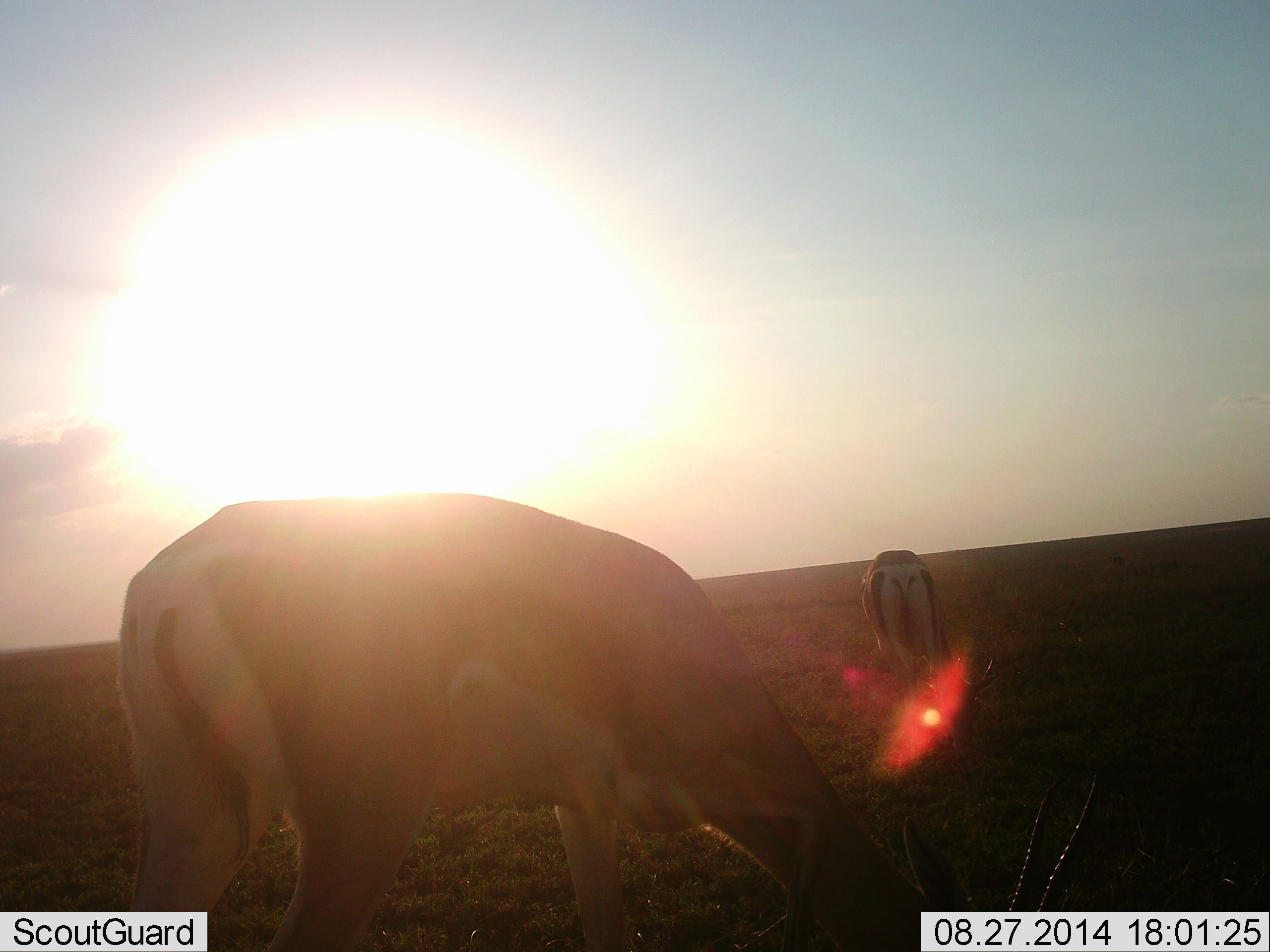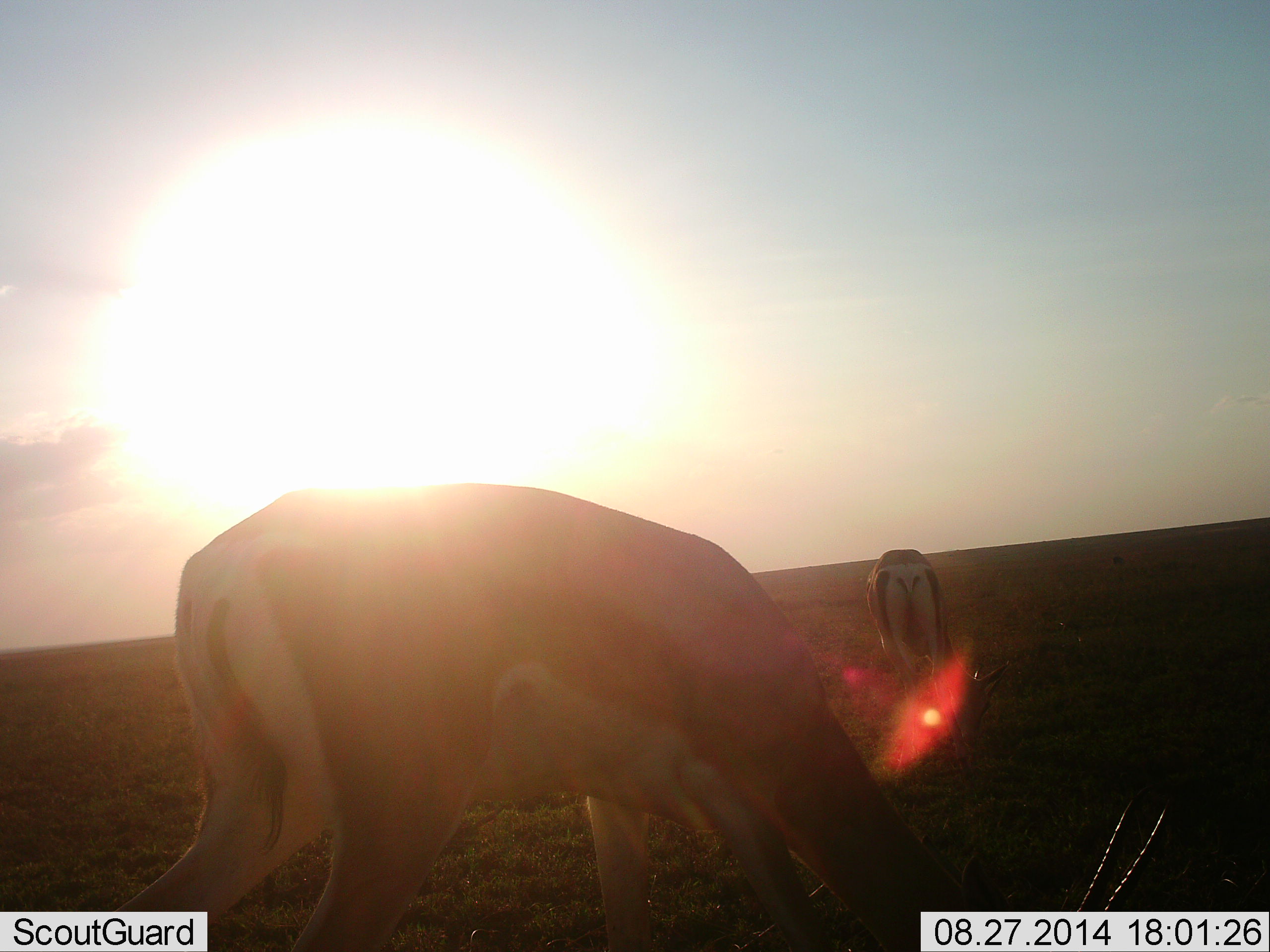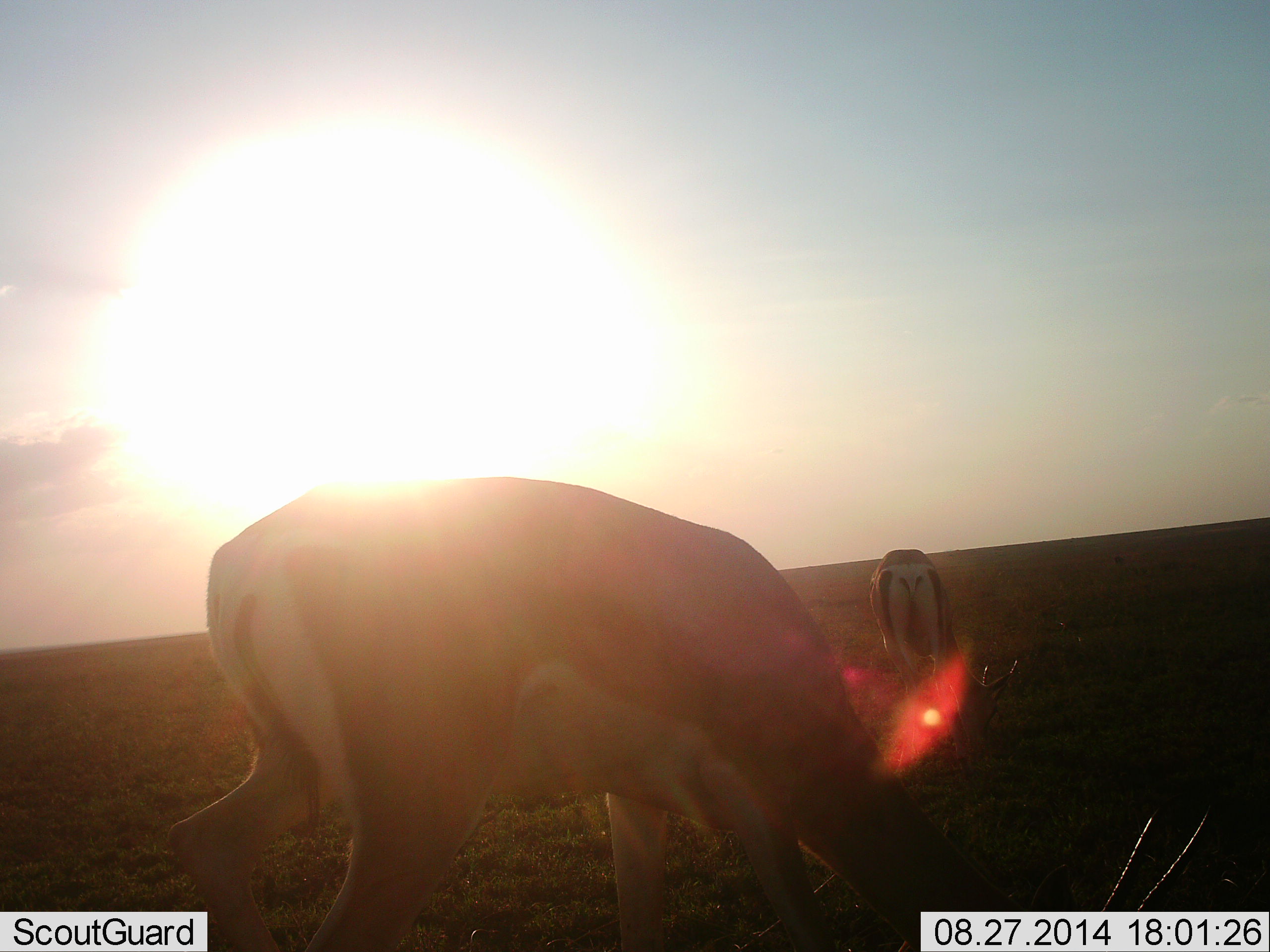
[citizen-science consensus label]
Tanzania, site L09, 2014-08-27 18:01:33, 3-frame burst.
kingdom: Animalia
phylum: Chordata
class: Mammalia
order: Artiodactyla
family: Bovidae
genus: Nanger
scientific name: Nanger granti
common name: grant's gazelle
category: gazellegrants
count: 2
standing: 30%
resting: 0%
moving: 10%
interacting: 0%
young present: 0%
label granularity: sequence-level